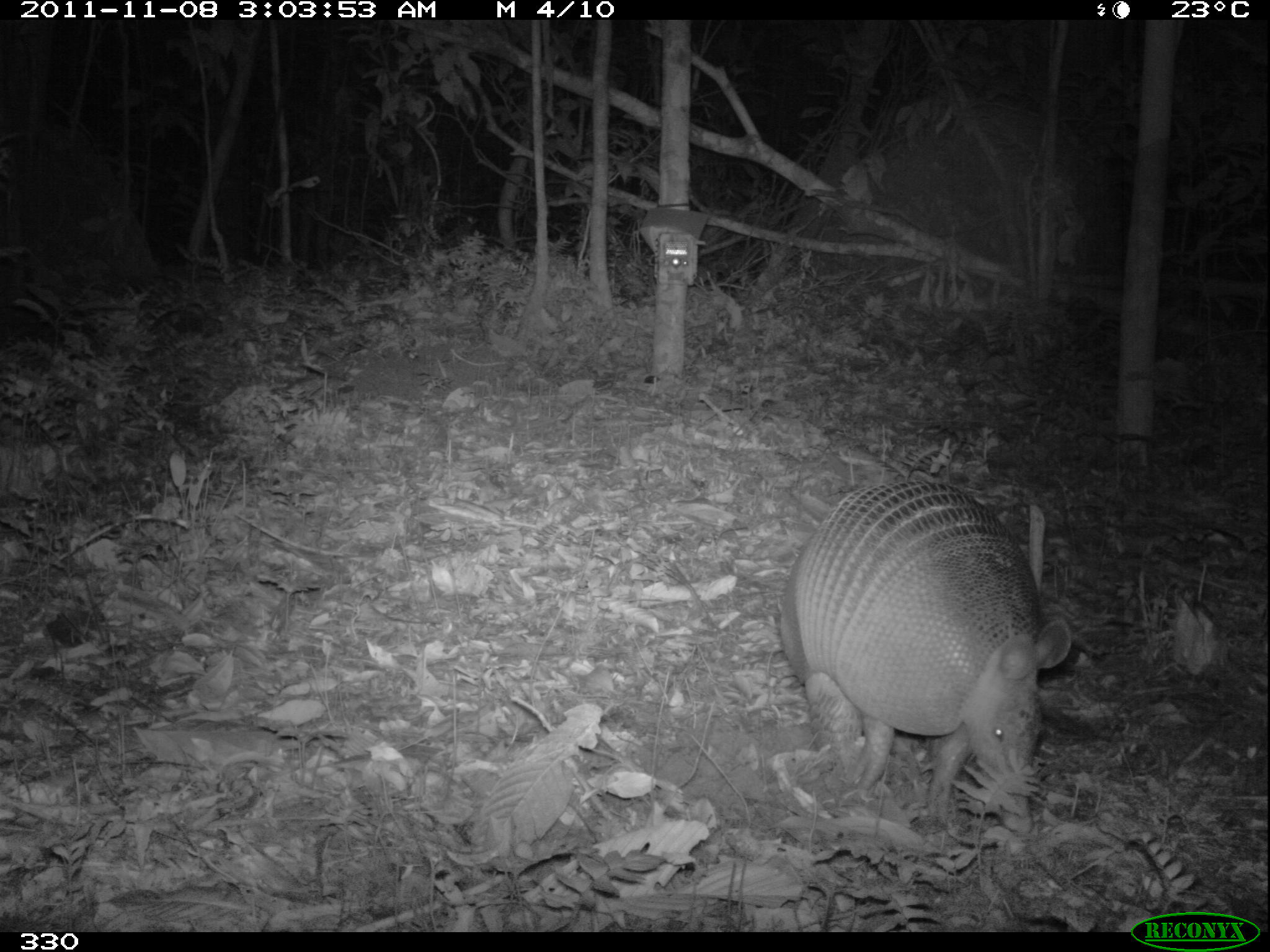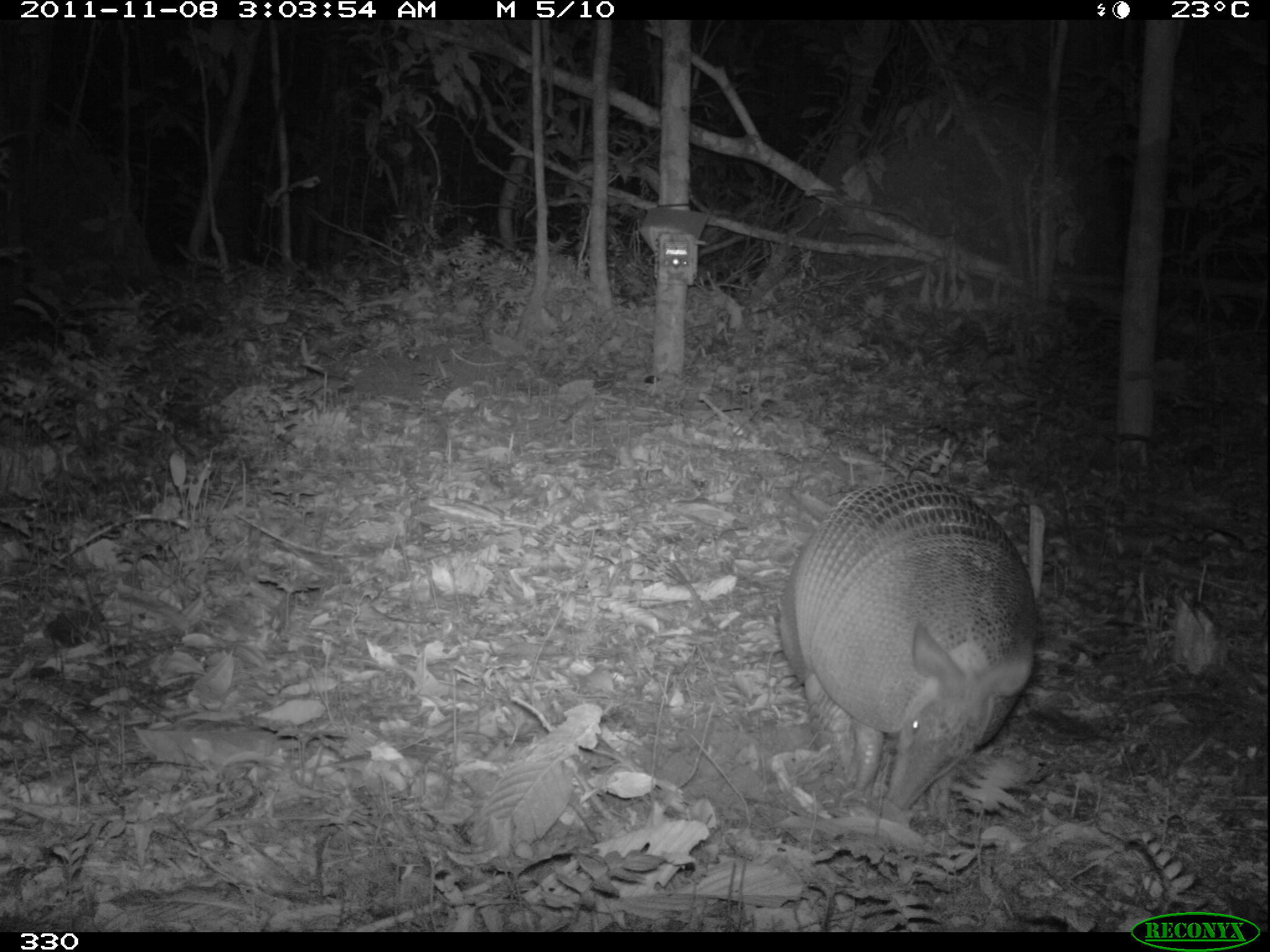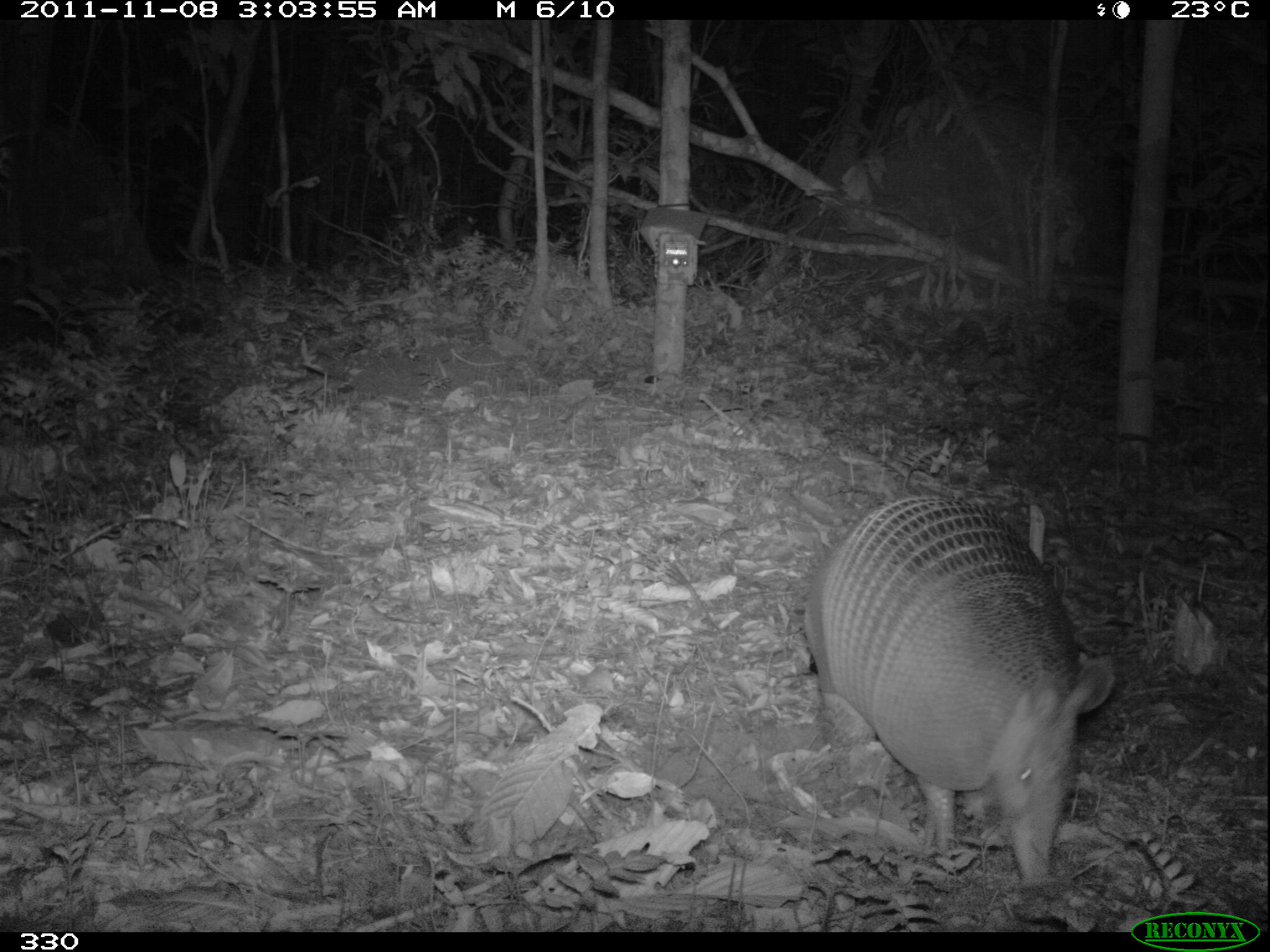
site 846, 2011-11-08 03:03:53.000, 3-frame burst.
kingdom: Animalia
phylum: Chordata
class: Mammalia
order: Cingulata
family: Dasypodidae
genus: Dasypus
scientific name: Dasypus kappleri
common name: greater long-nosed armadillo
Dasypus kappleri (greater long-nosed armadillo).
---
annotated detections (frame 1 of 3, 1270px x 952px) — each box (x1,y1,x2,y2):
dasypus kappleri: (781,480,1070,802)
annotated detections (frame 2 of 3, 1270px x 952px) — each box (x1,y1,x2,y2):
dasypus kappleri: (776,477,1038,822)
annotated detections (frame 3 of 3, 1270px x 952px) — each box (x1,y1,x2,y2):
dasypus kappleri: (801,491,1115,887)